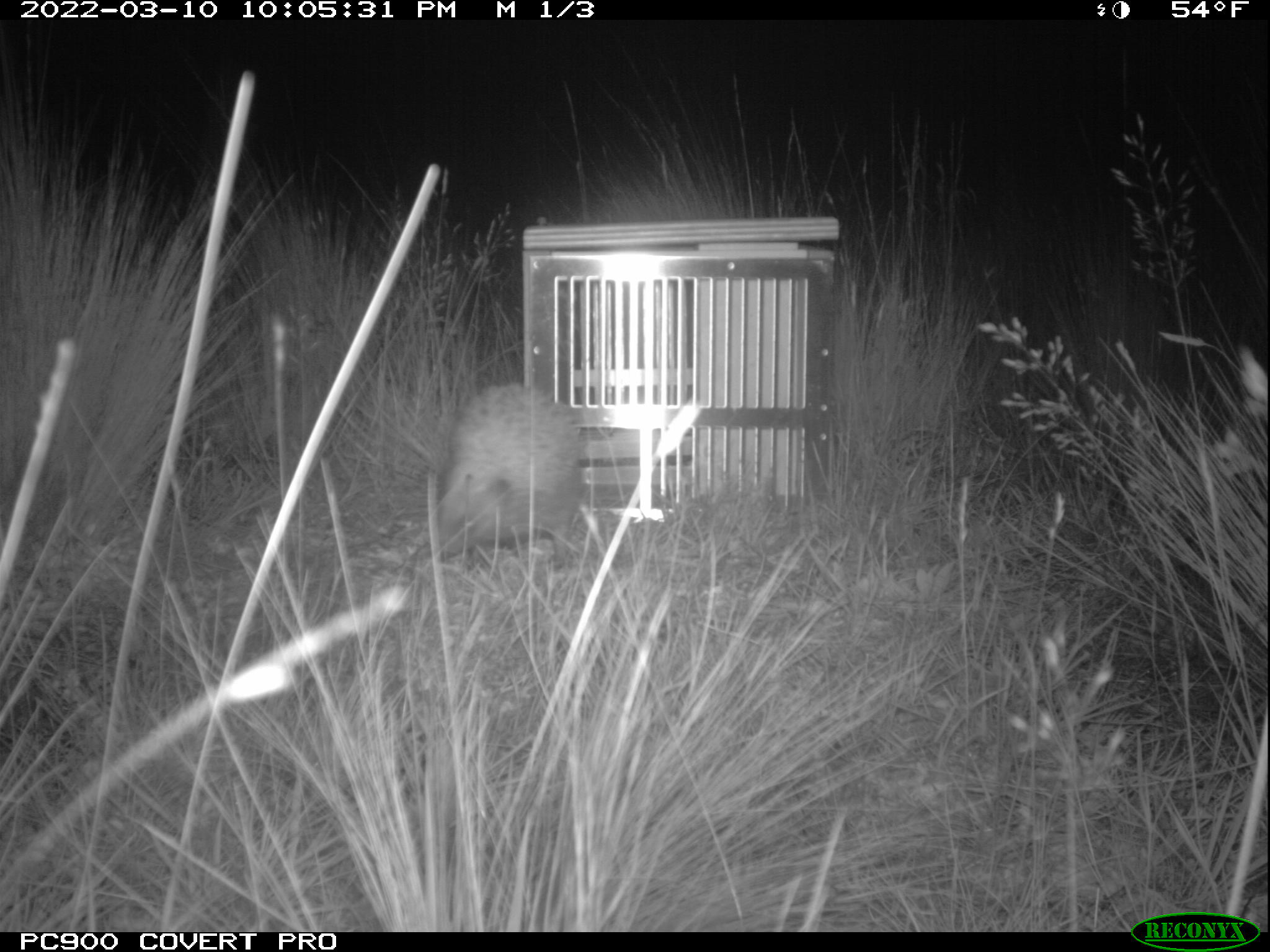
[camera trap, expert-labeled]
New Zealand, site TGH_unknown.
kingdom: Animalia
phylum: Chordata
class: Mammalia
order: Eulipotyphla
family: Erinaceidae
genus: Erinaceus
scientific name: Erinaceus europaeus europaeus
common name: european hedgehog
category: hedgehog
Hedgehog (european hedgehog) (Erinaceus europaeus europaeus).